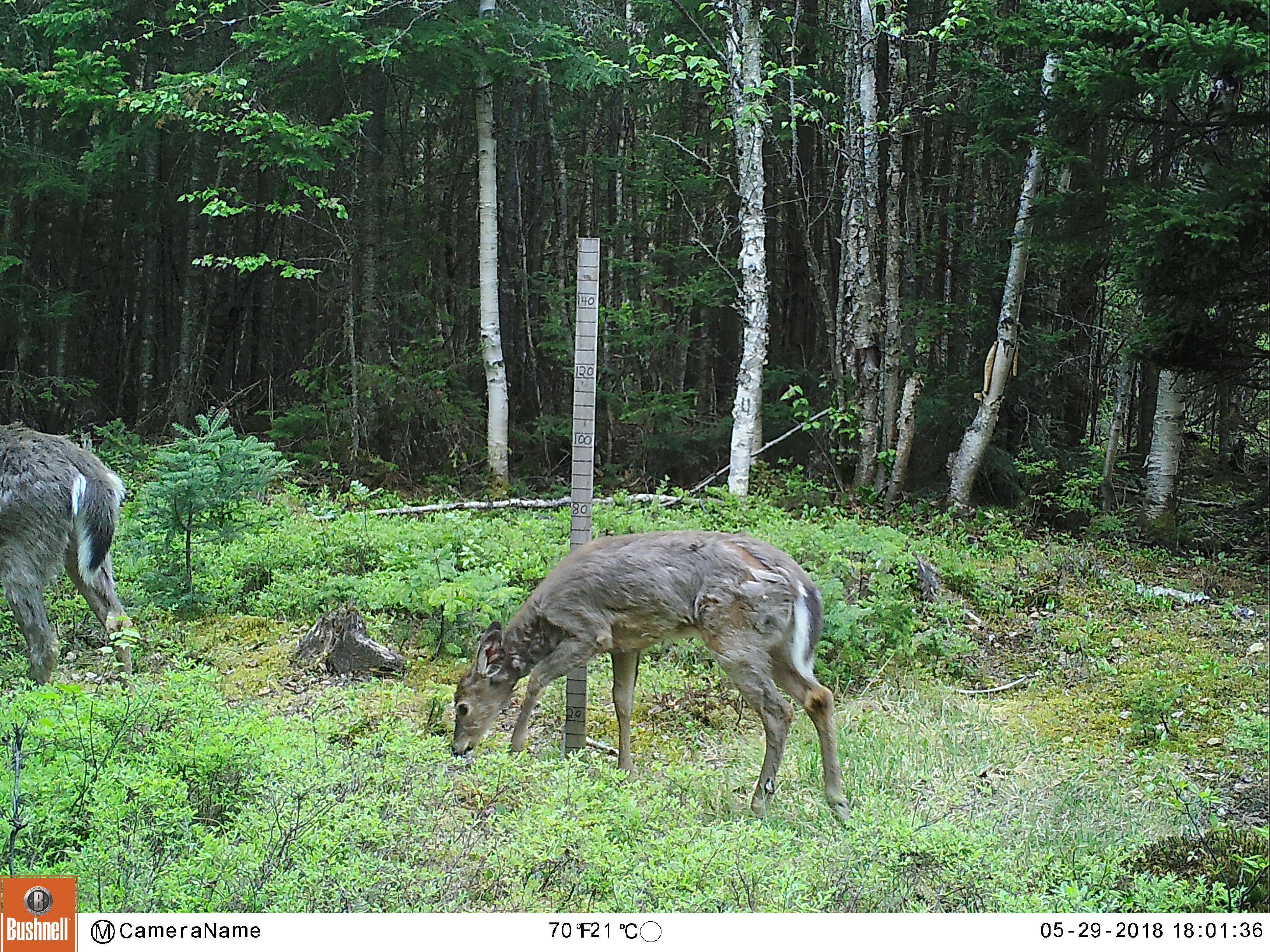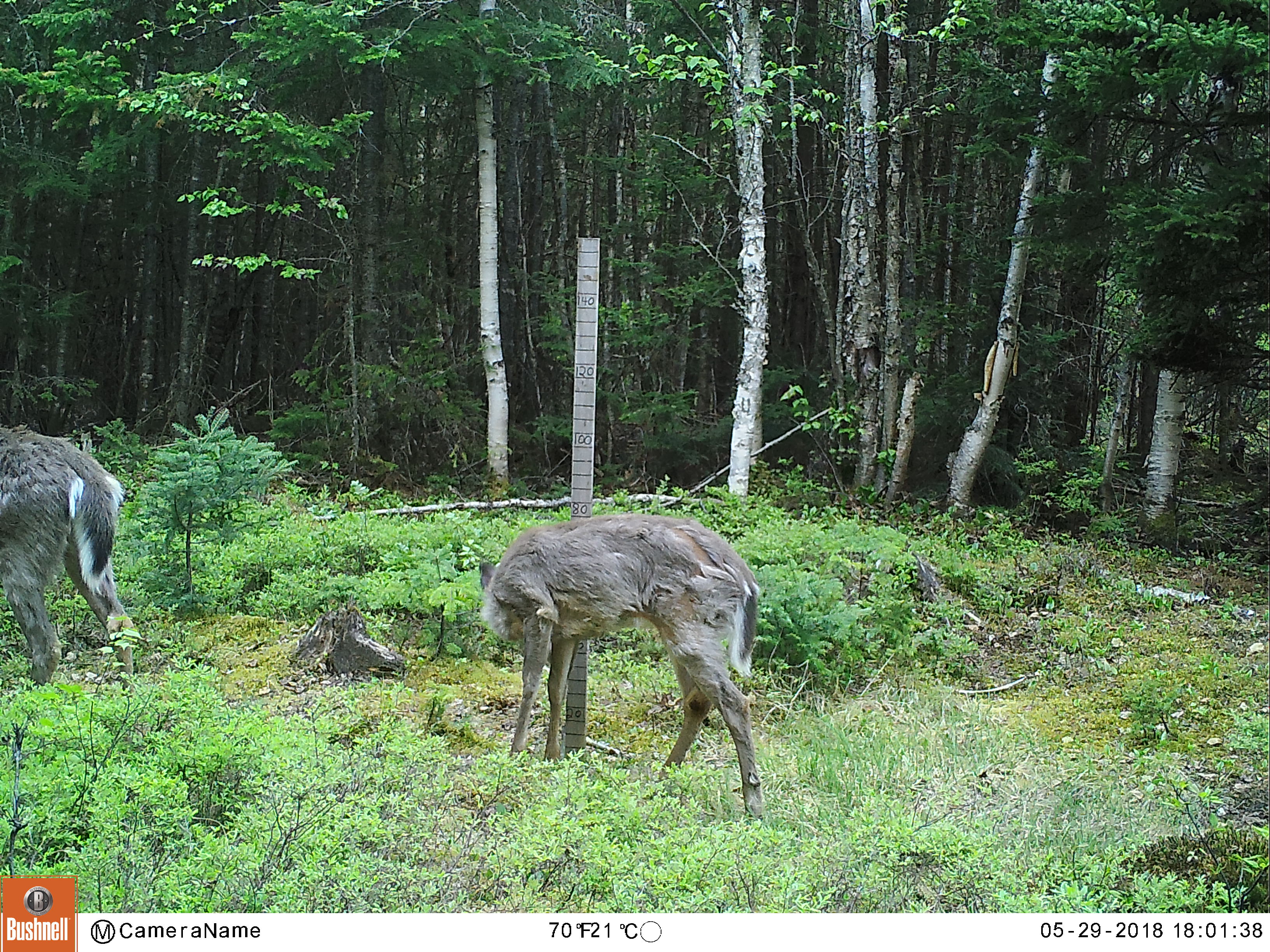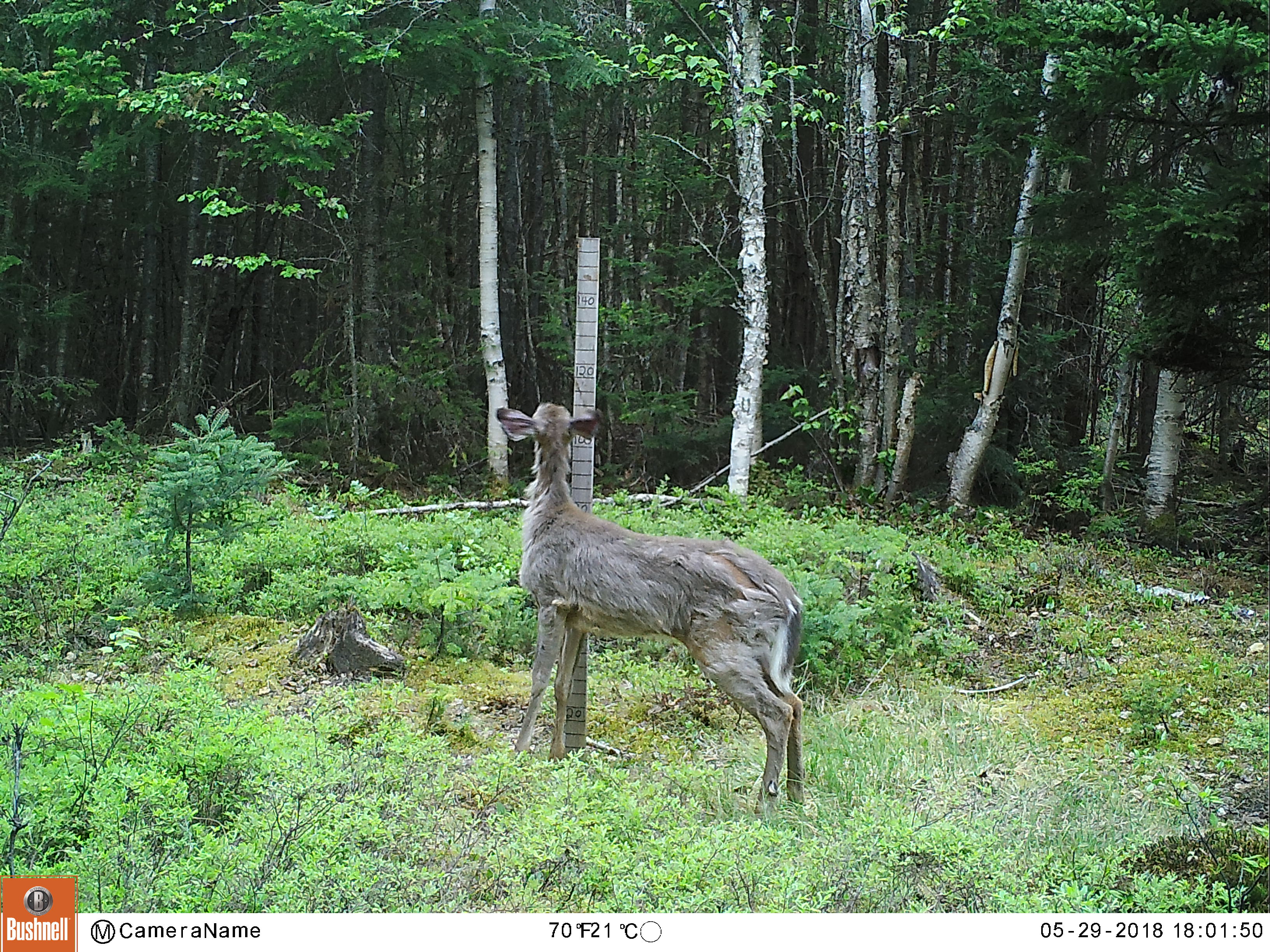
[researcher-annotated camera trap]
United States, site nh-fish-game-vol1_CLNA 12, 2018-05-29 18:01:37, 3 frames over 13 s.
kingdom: Animalia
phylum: Chordata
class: Mammalia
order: Artiodactyla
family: Cervidae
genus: Odocoileus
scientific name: Odocoileus virginianus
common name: white-tailed deer